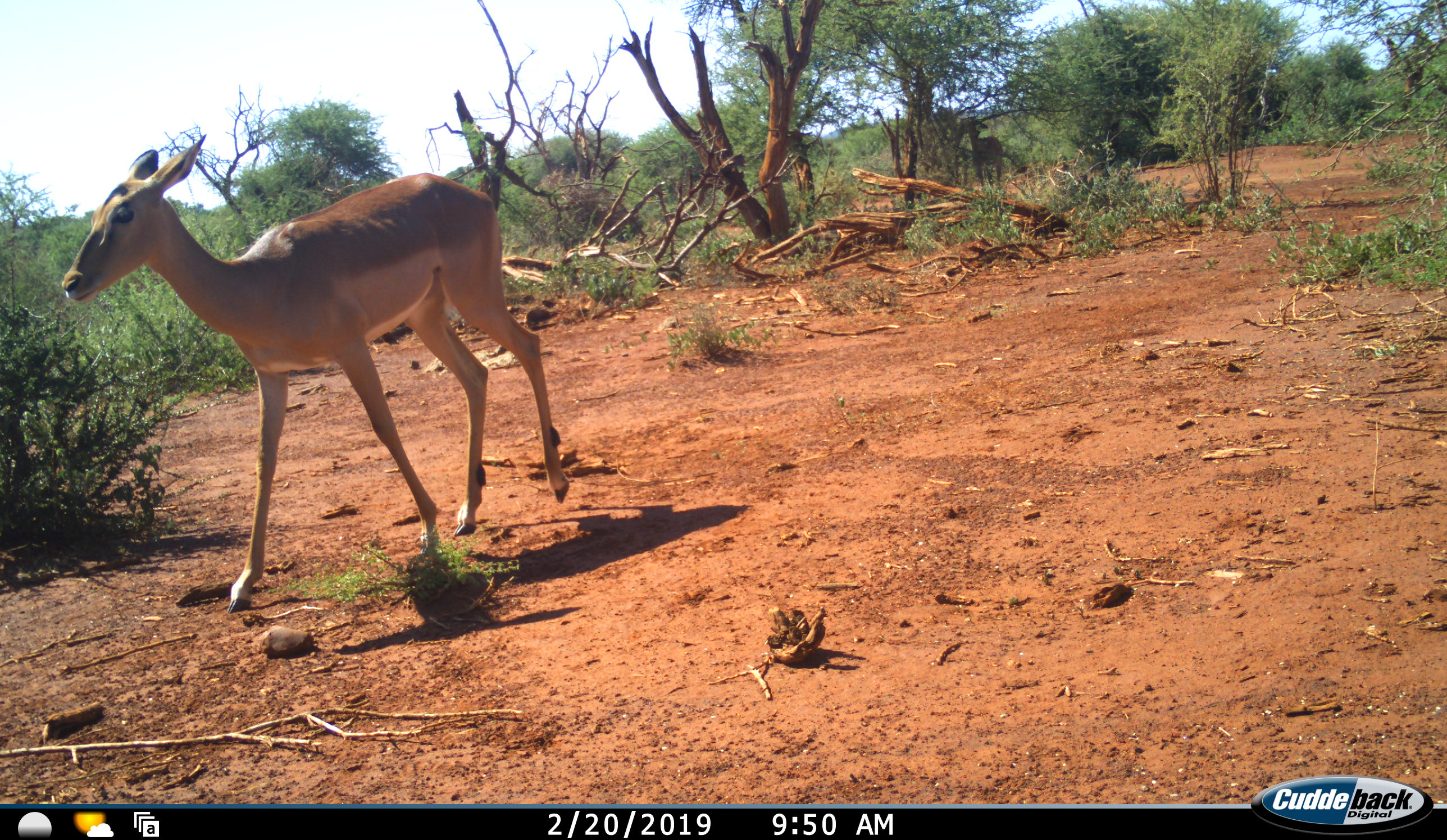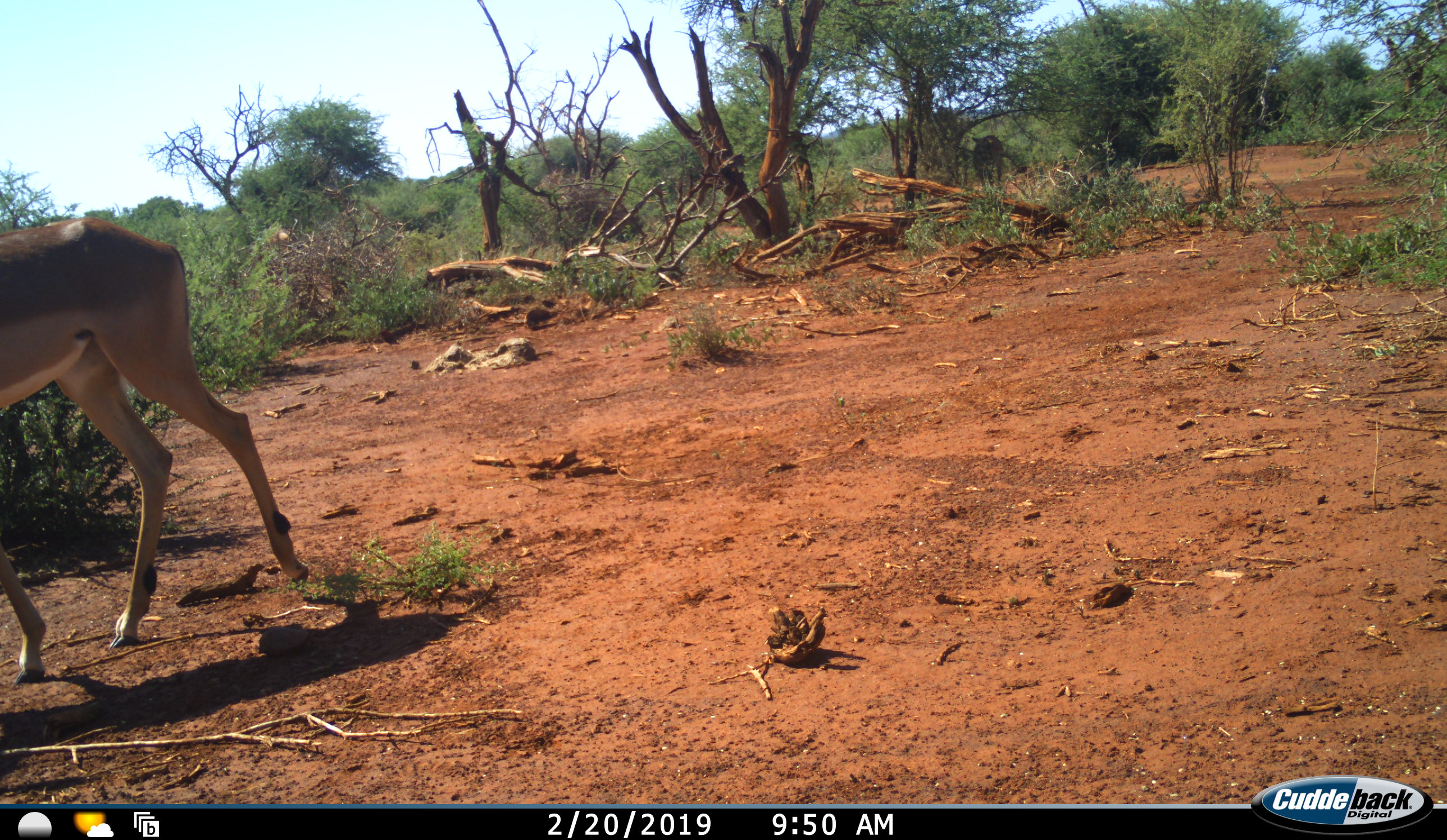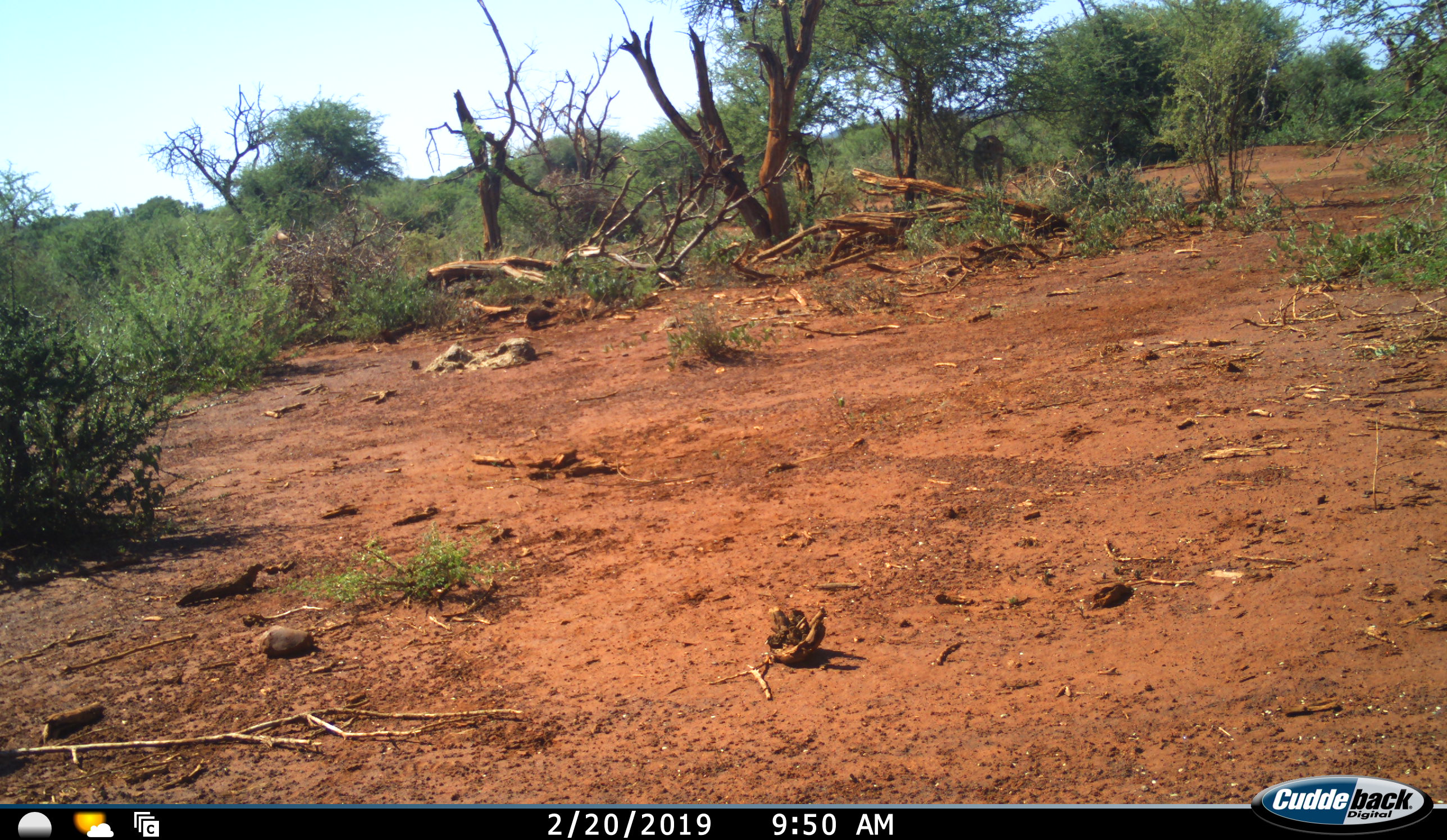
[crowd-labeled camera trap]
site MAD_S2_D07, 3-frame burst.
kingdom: Animalia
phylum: Chordata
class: Mammalia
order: Artiodactyla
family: Bovidae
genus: Aepyceros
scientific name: Aepyceros melampus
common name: impala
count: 2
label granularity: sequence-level